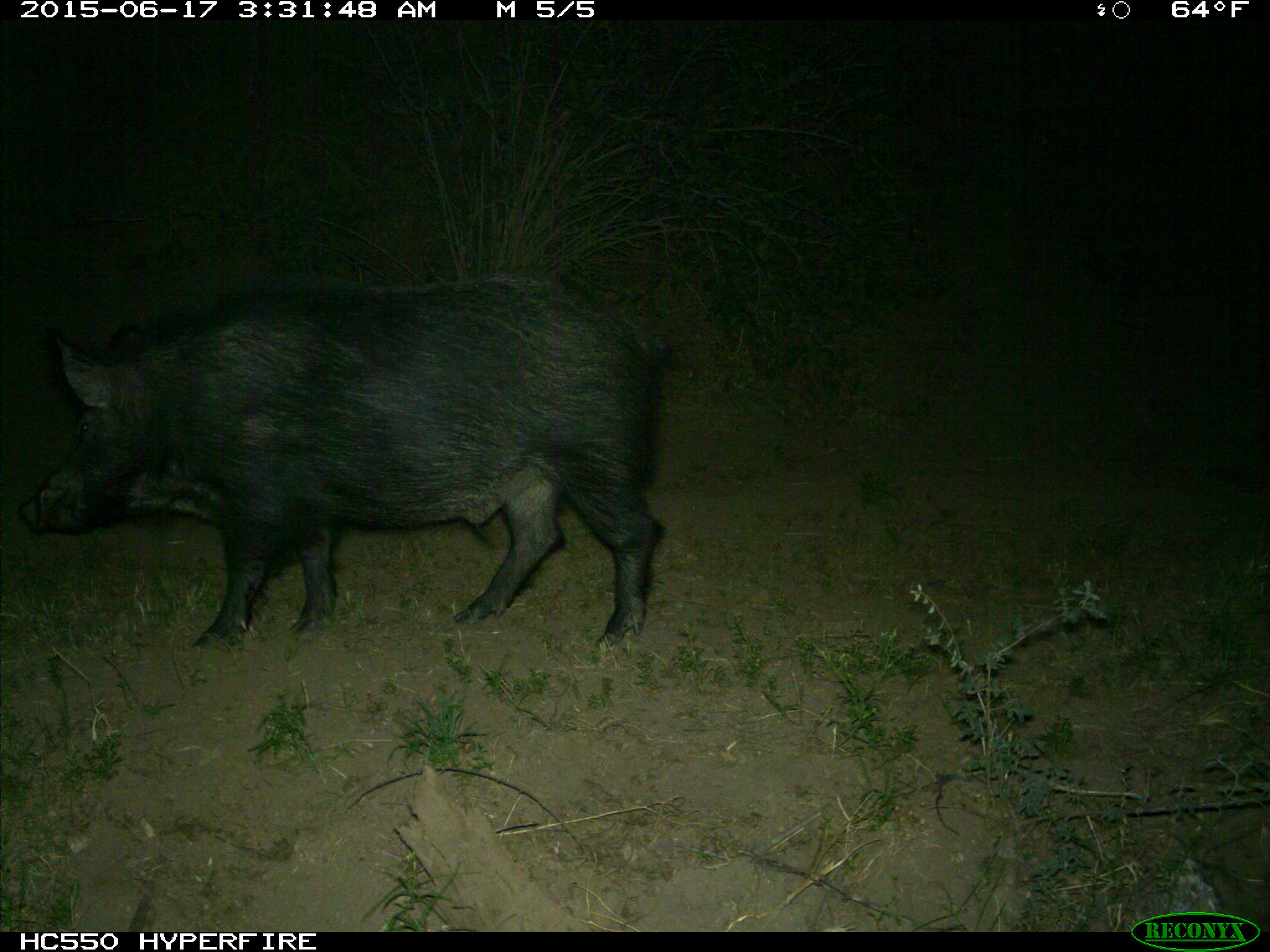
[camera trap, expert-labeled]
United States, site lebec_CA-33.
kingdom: Animalia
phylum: Chordata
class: Mammalia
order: Artiodactyla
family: Suidae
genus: Sus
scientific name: Sus scrofa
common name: wild boar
Sus scrofa (wild boar).